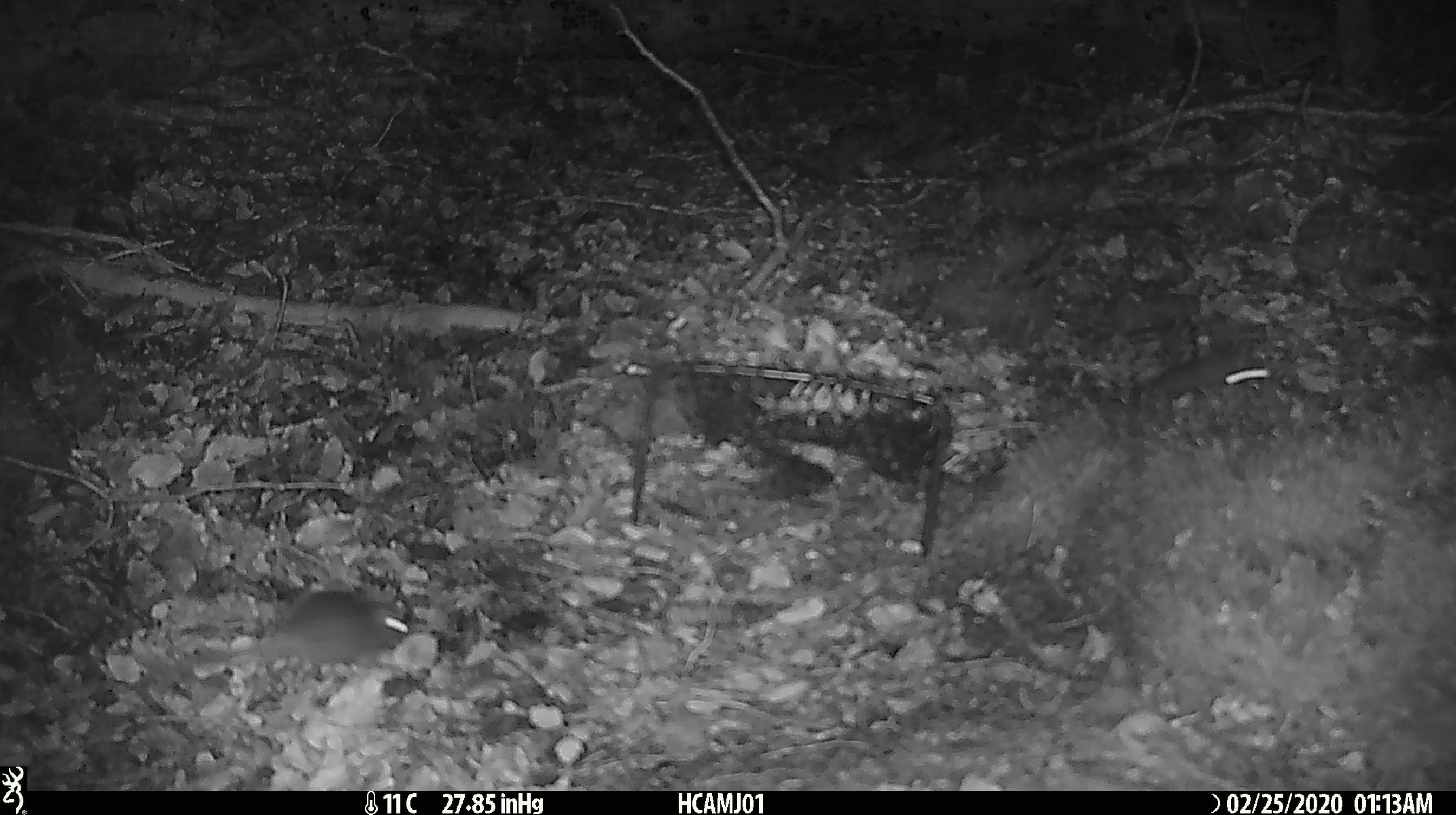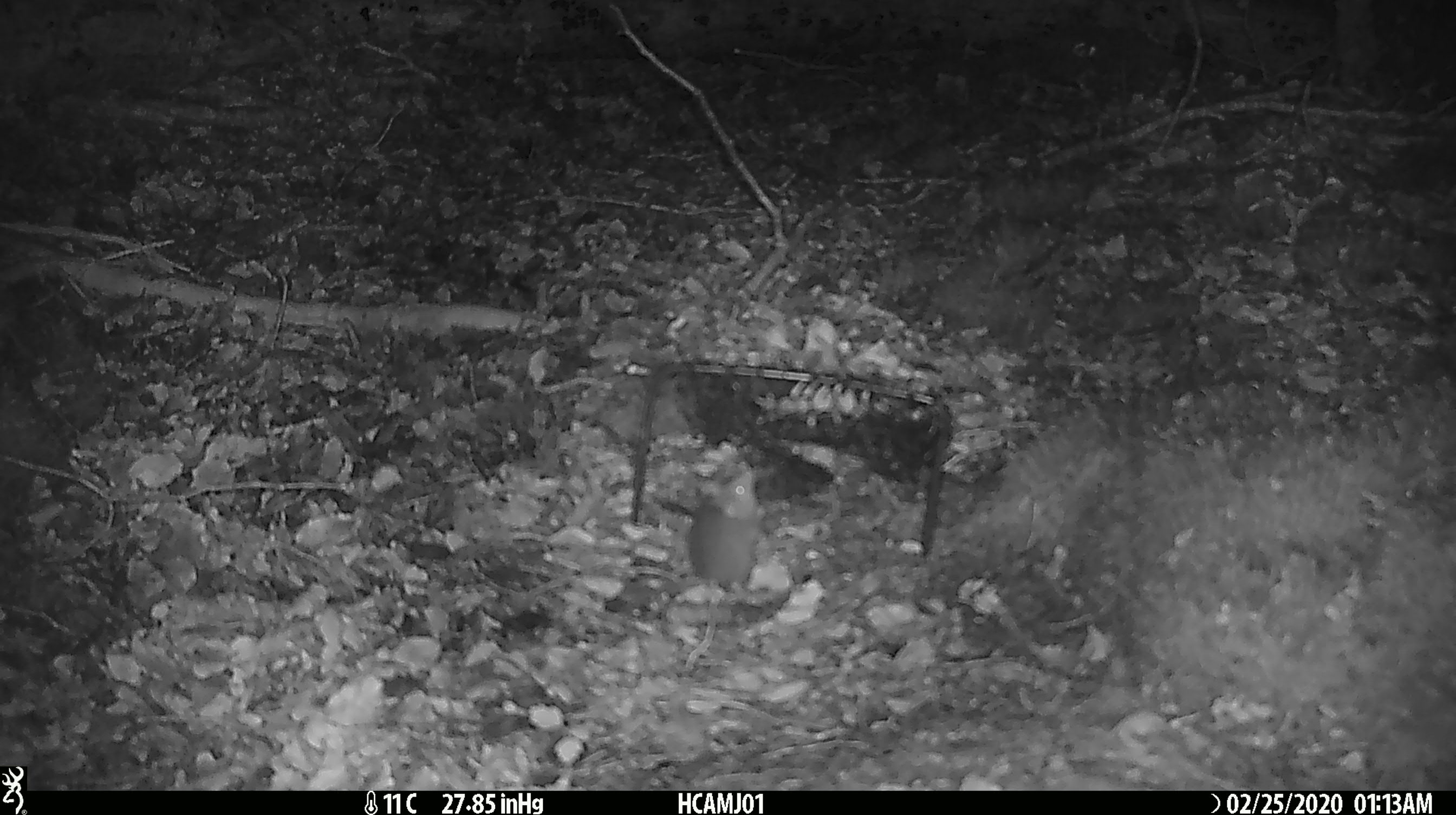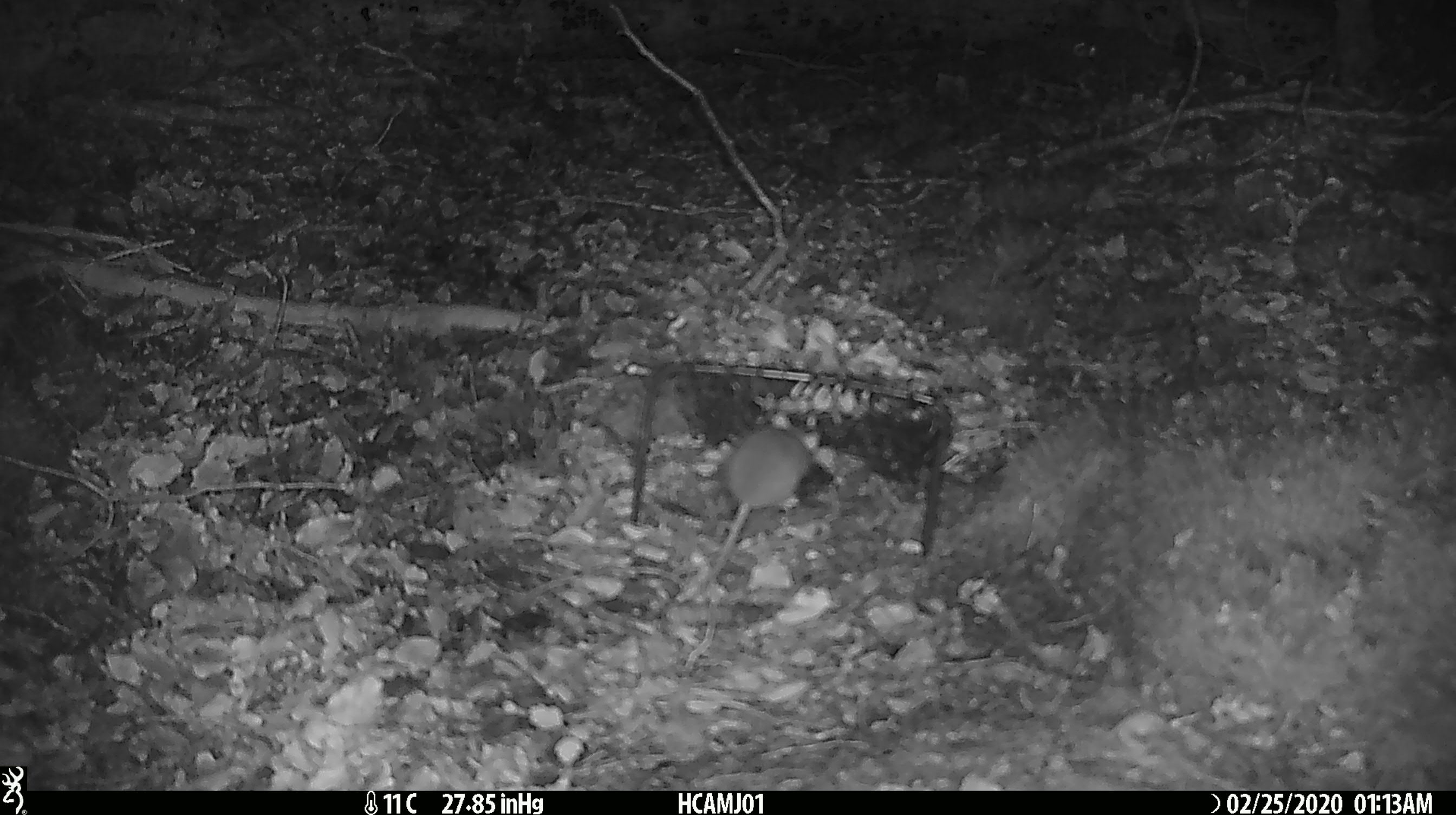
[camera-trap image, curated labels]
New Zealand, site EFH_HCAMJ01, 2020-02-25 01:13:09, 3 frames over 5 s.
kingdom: Animalia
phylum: Chordata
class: Mammalia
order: Rodentia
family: Muridae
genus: Mus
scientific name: Mus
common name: mouse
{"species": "mouse (Mus)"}